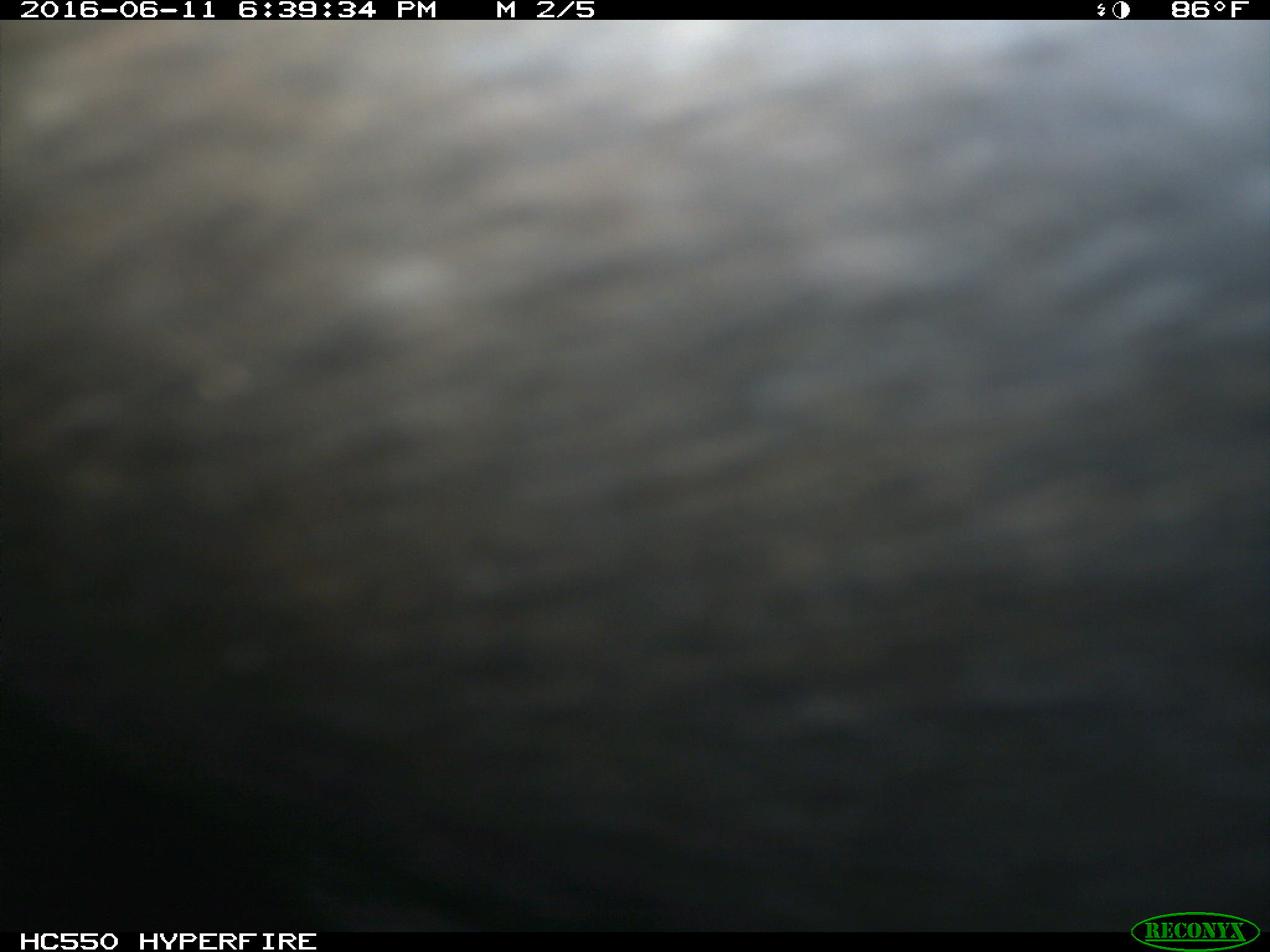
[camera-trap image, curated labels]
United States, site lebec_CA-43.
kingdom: Animalia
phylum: Chordata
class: Mammalia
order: Artiodactyla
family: Bovidae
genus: Bos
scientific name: Bos taurus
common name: domestic cow